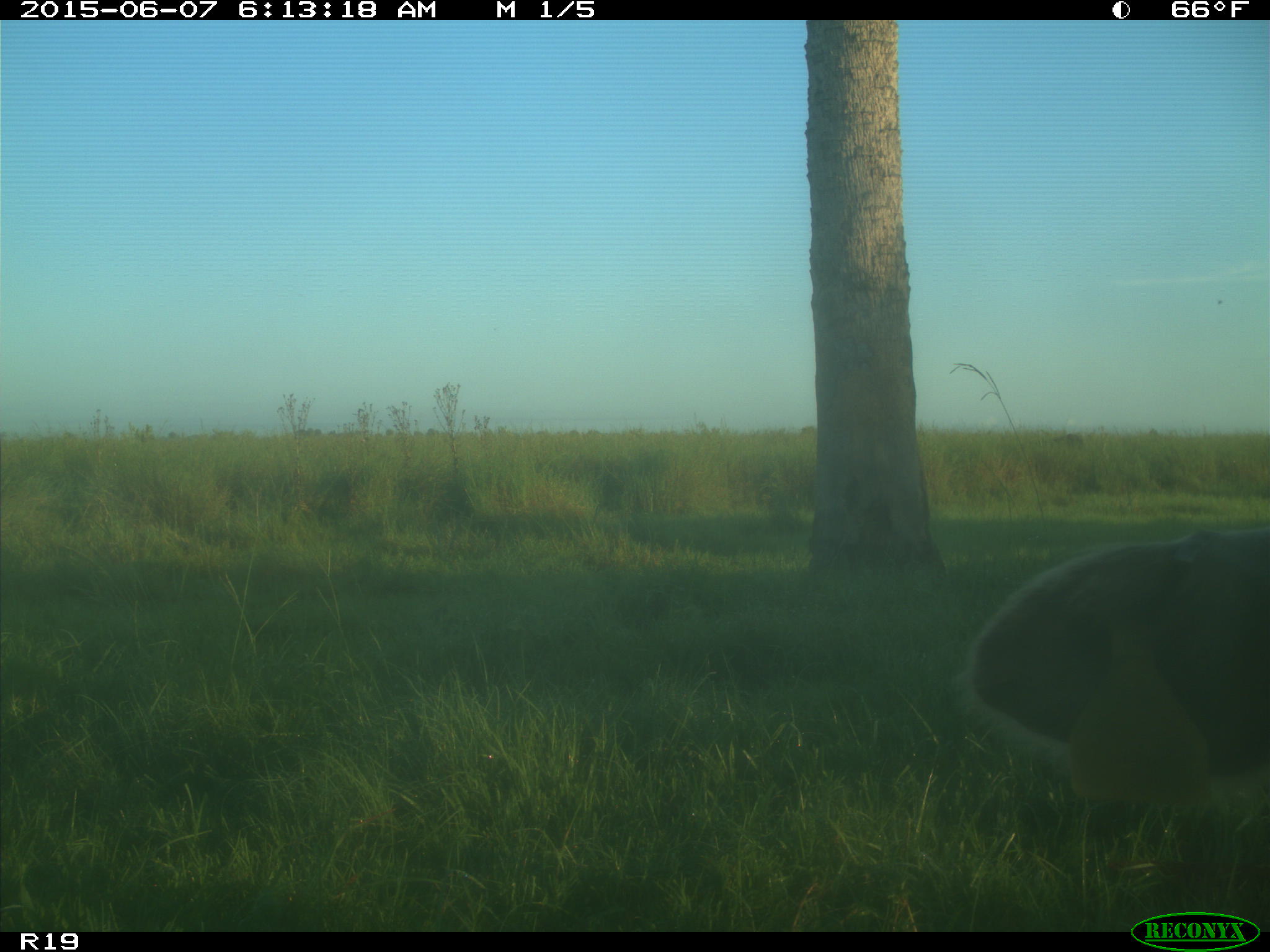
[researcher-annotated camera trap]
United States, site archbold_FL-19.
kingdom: Animalia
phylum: Chordata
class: Mammalia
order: Artiodactyla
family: Bovidae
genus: Bos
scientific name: Bos taurus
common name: domestic cow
Bos taurus (domestic cow).